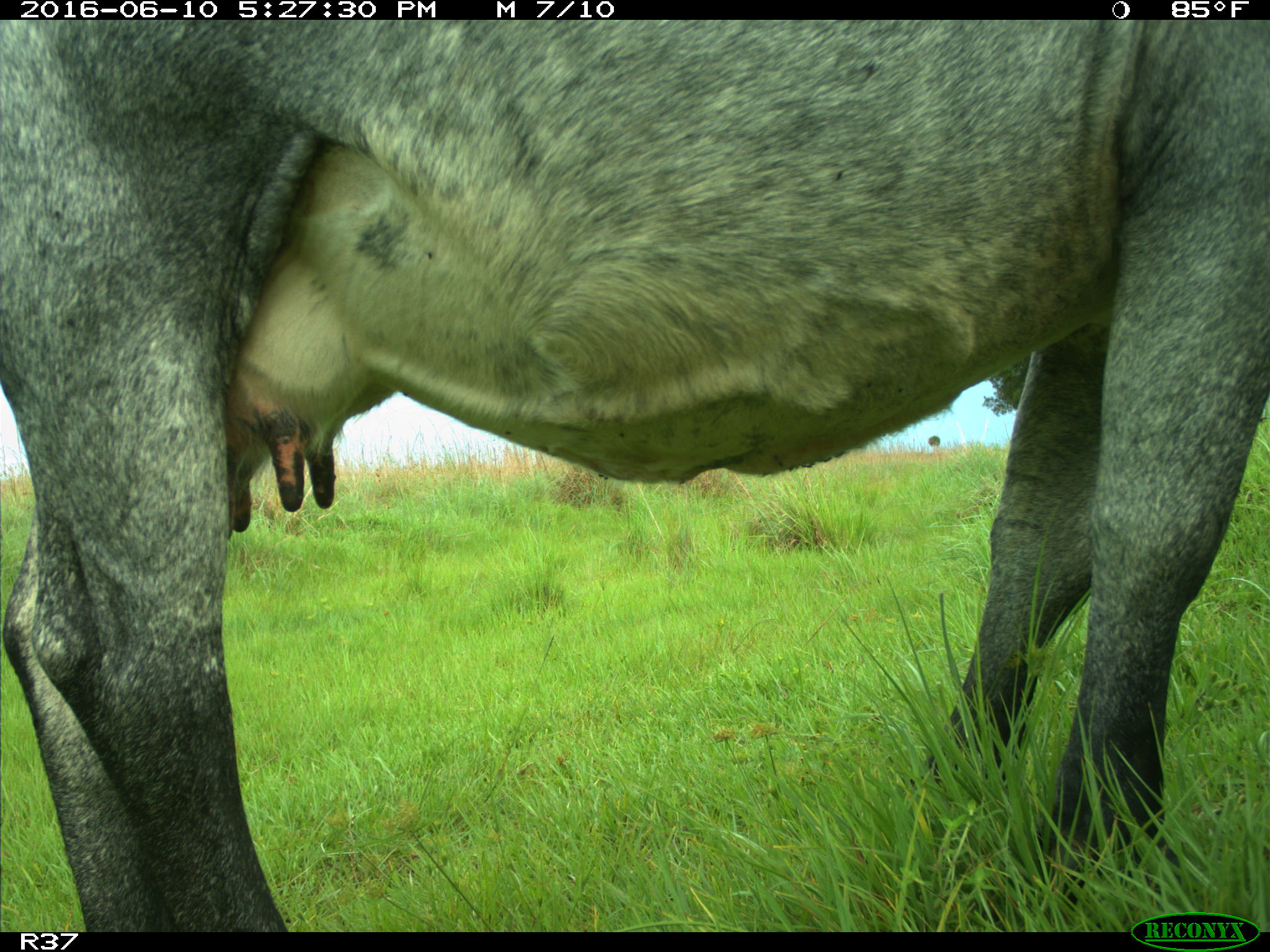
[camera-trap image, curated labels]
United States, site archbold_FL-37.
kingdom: Animalia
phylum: Chordata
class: Mammalia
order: Artiodactyla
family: Bovidae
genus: Bos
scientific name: Bos taurus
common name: domestic cow